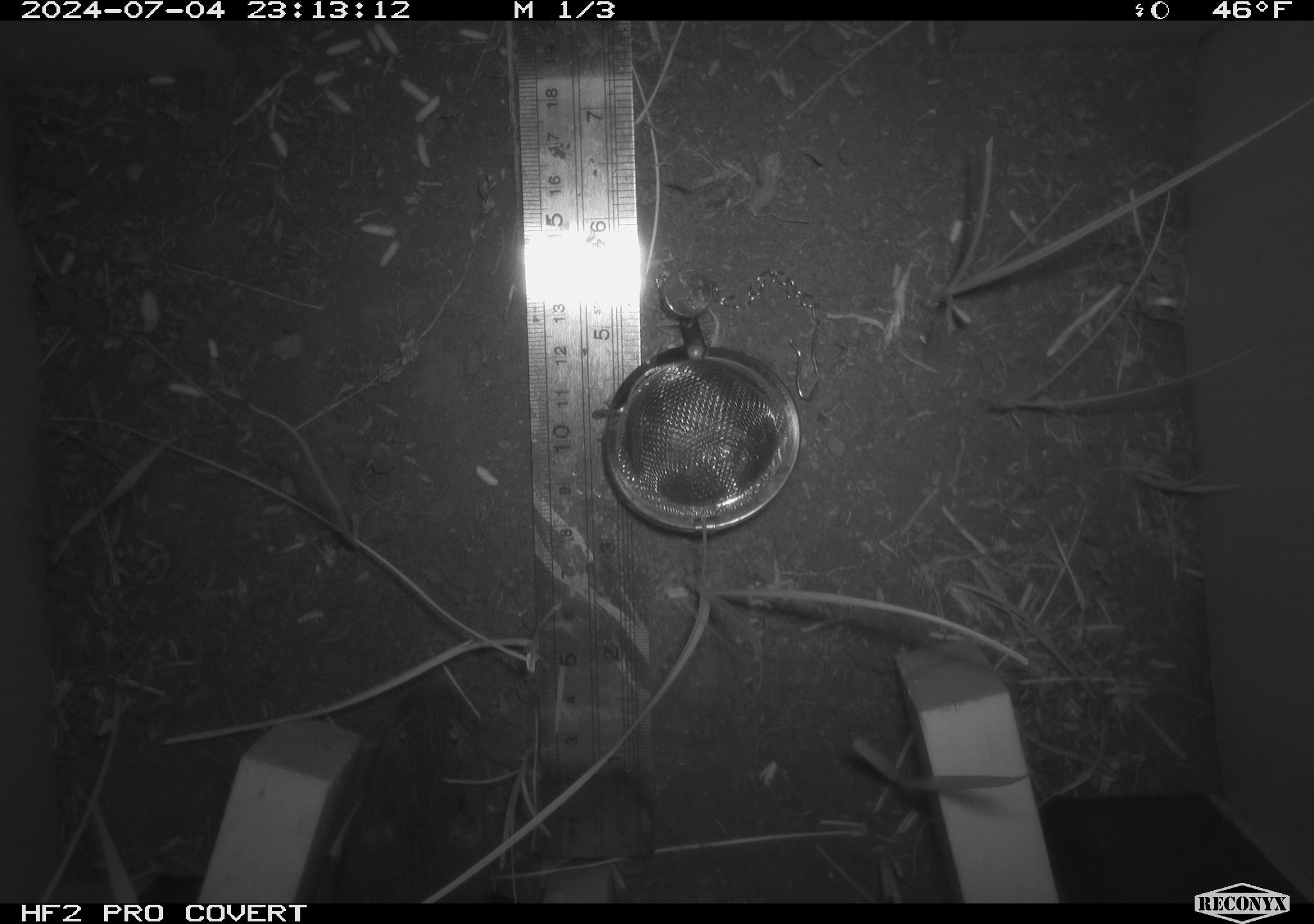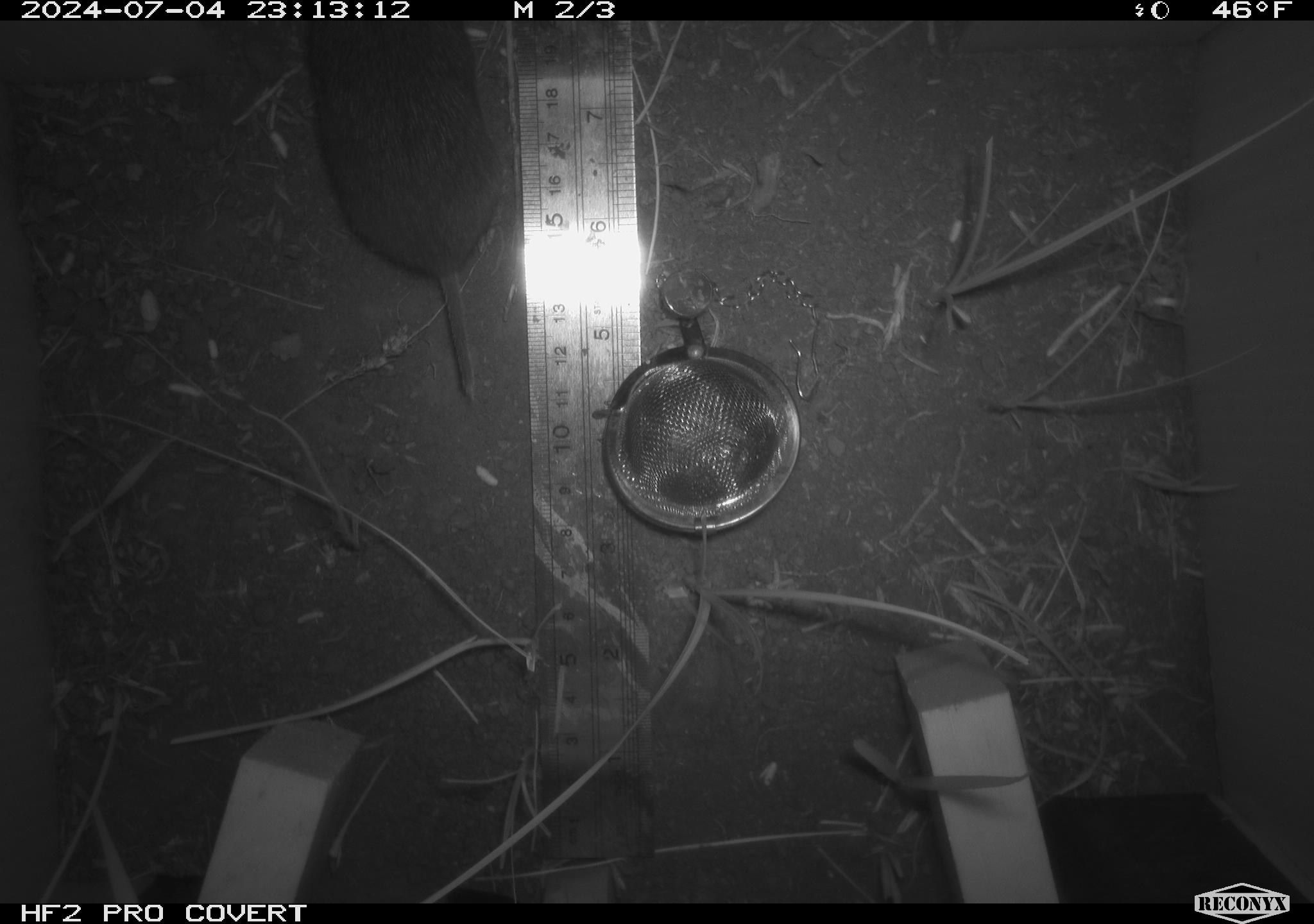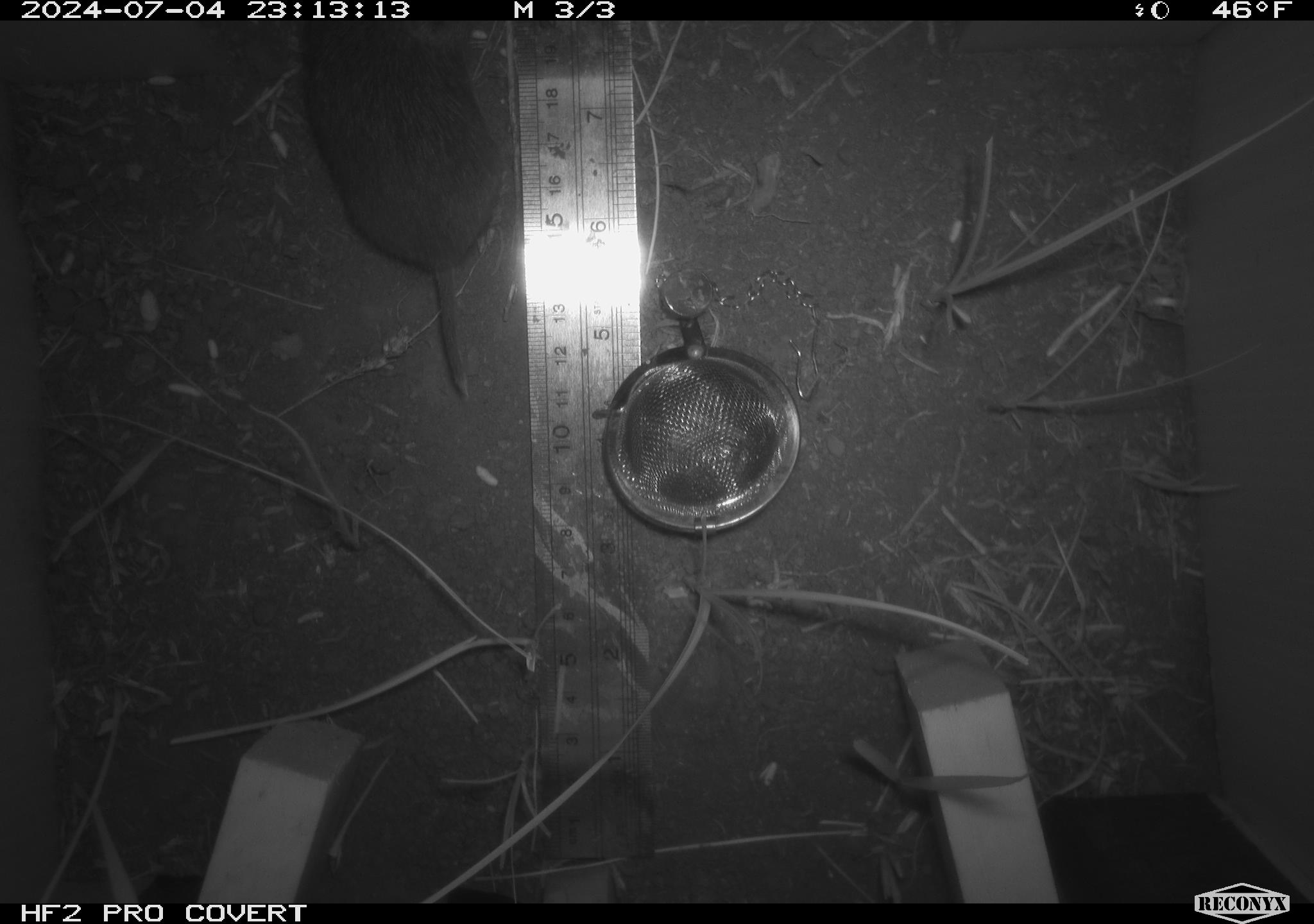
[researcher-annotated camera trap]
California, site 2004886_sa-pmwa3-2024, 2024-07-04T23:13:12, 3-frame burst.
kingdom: Animalia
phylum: Chordata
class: Mammalia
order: Rodentia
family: Cricetidae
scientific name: Arvicolinae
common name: voles, lemmings, and muskrats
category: arvicolinae subfamily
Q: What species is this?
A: Arvicolinae subfamily (voles, lemmings, and muskrats) (Arvicolinae).